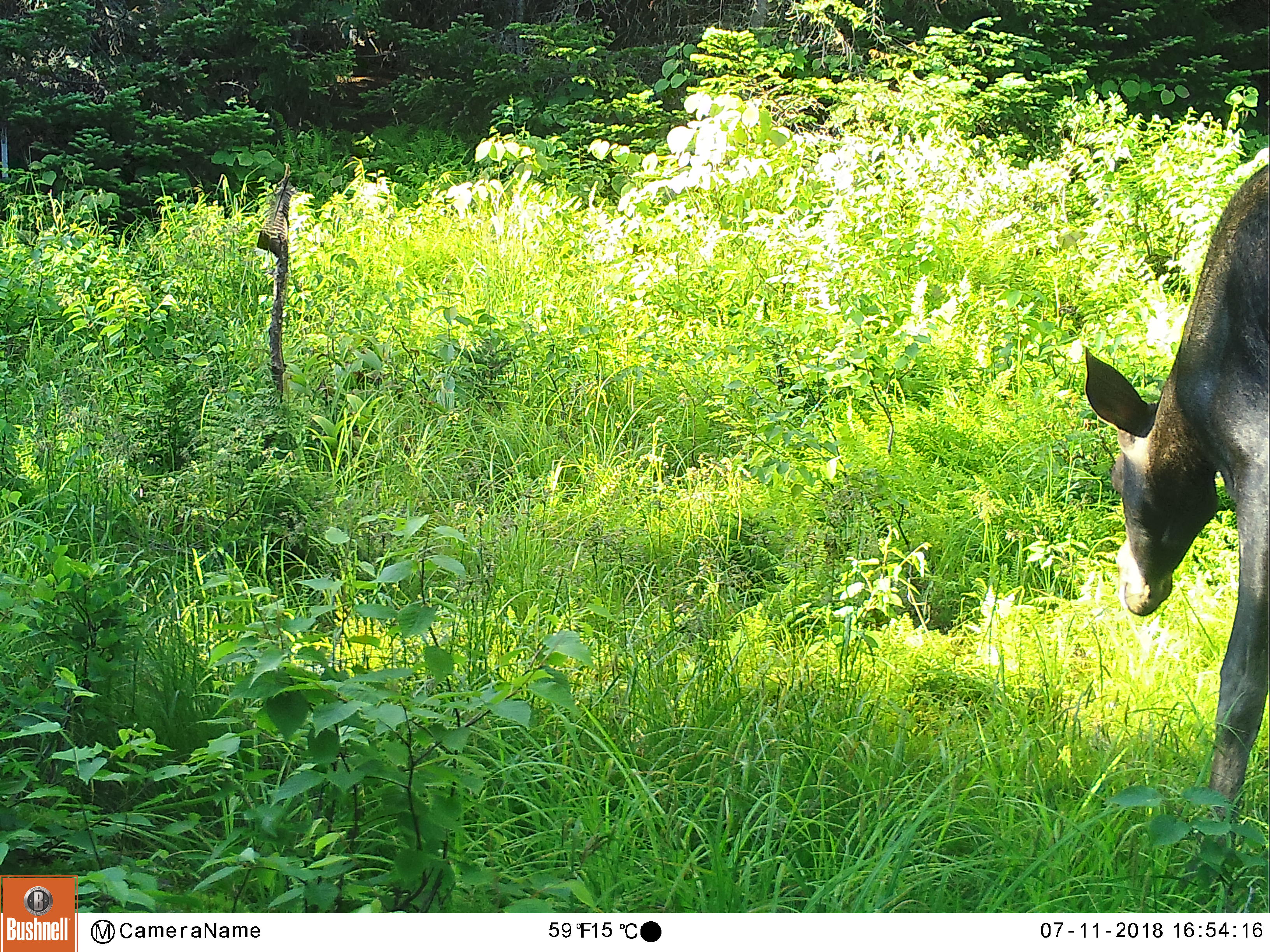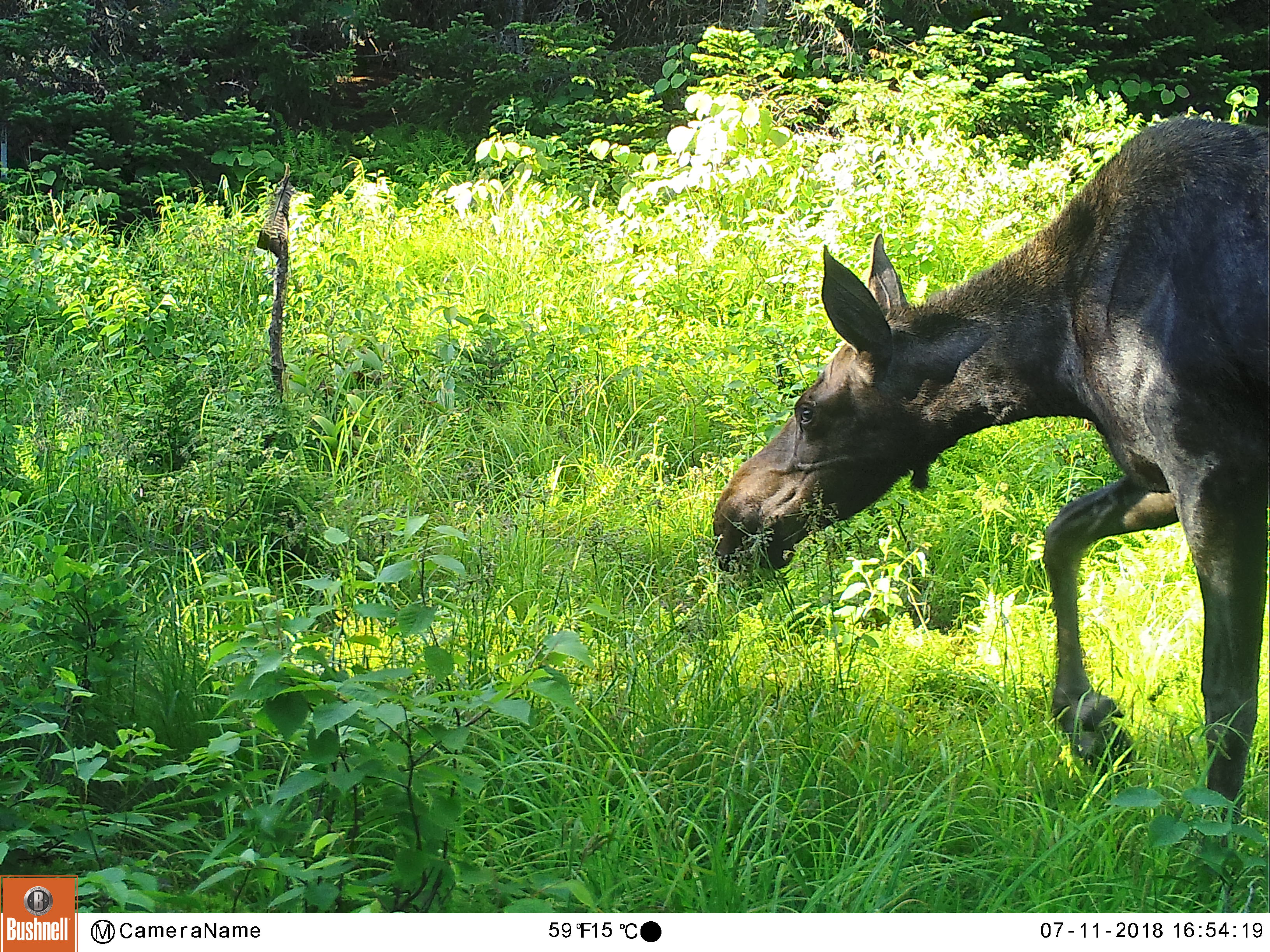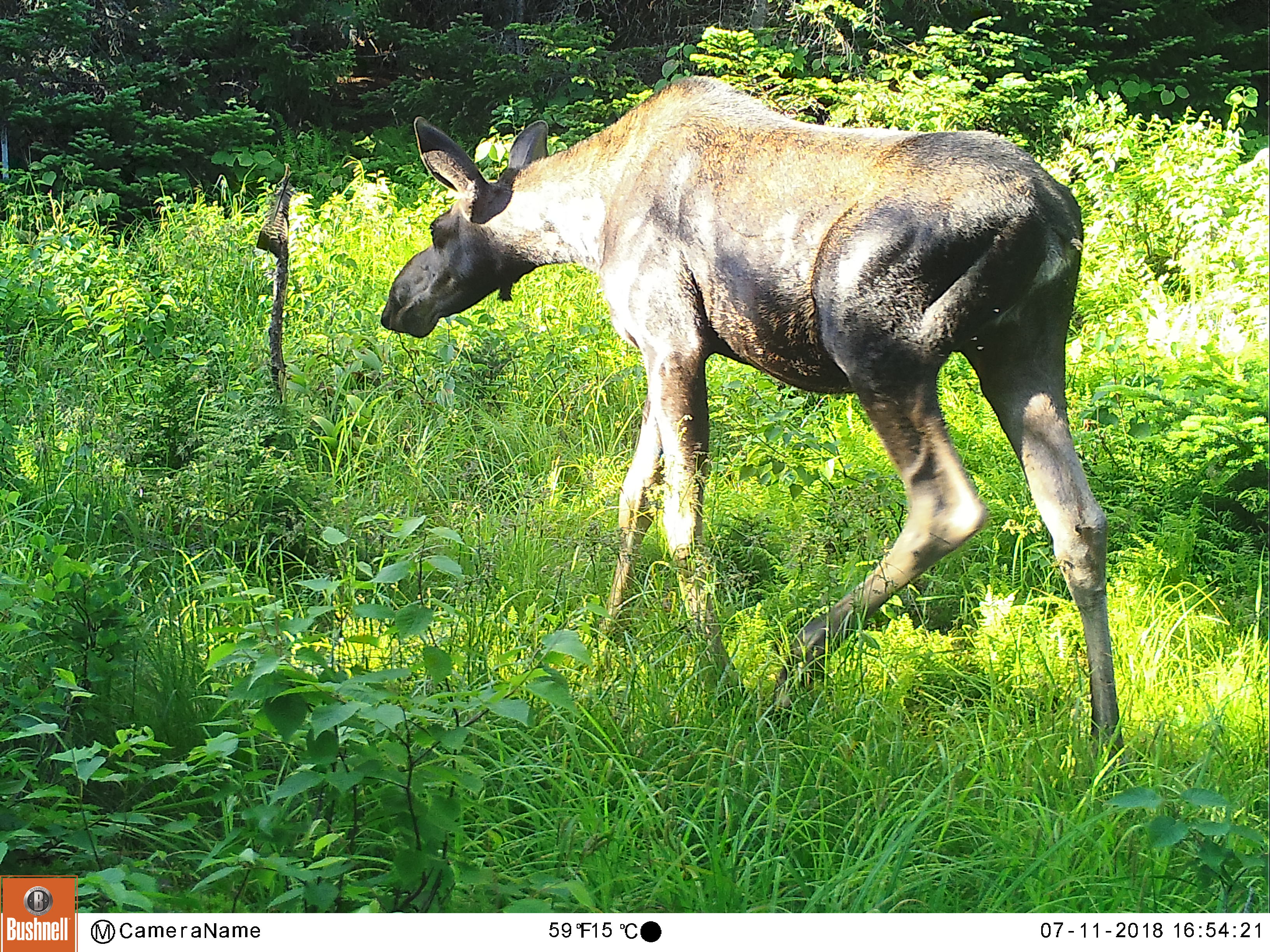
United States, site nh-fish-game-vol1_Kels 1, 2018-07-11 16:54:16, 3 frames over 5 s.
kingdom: Animalia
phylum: Chordata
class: Mammalia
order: Artiodactyla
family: Cervidae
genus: Alces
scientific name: Alces alces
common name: moose